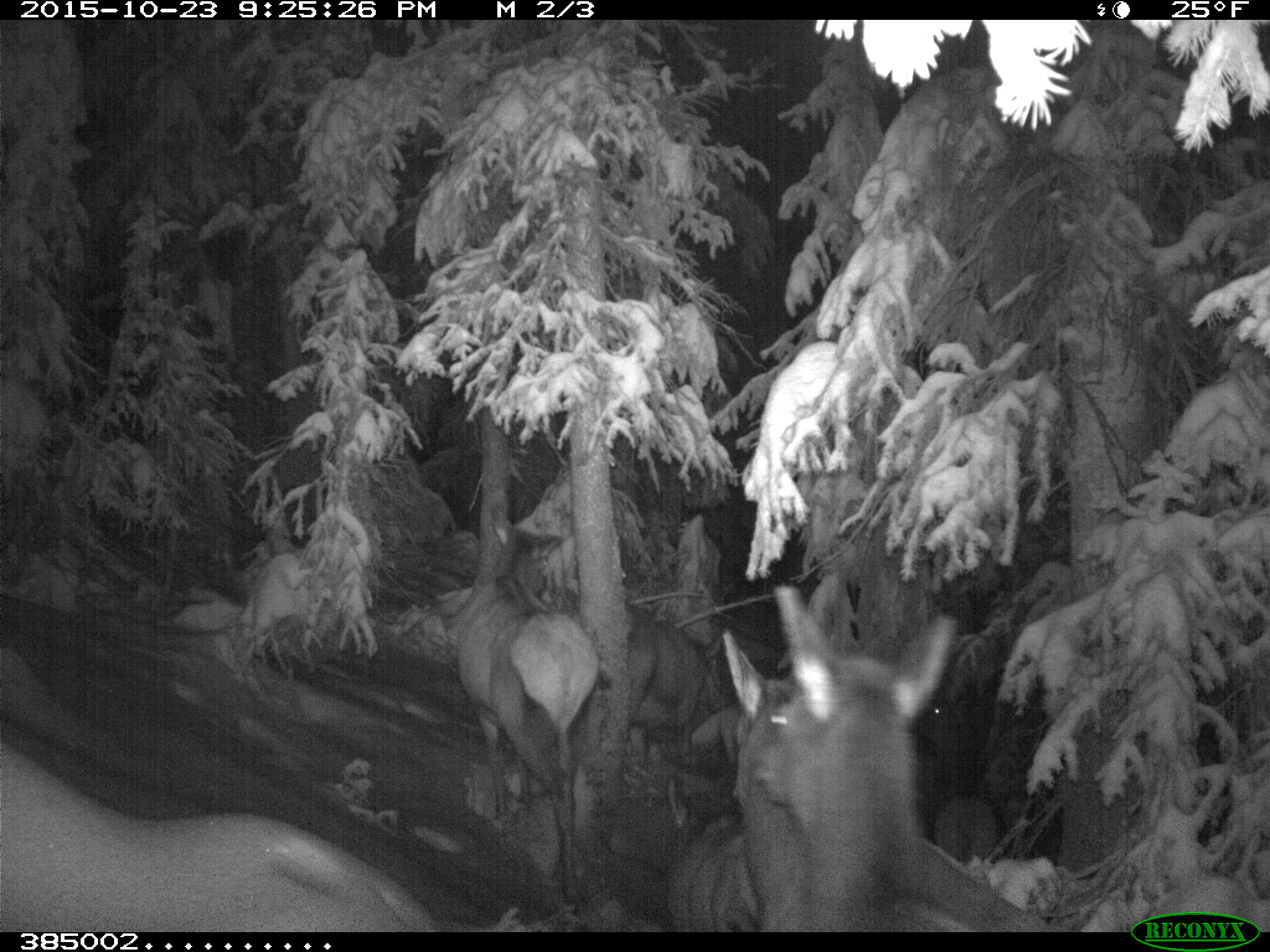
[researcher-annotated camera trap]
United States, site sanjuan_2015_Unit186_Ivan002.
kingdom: Animalia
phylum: Chordata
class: Mammalia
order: Artiodactyla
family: Cervidae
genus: Cervus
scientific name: Cervus elaphus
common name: red deer